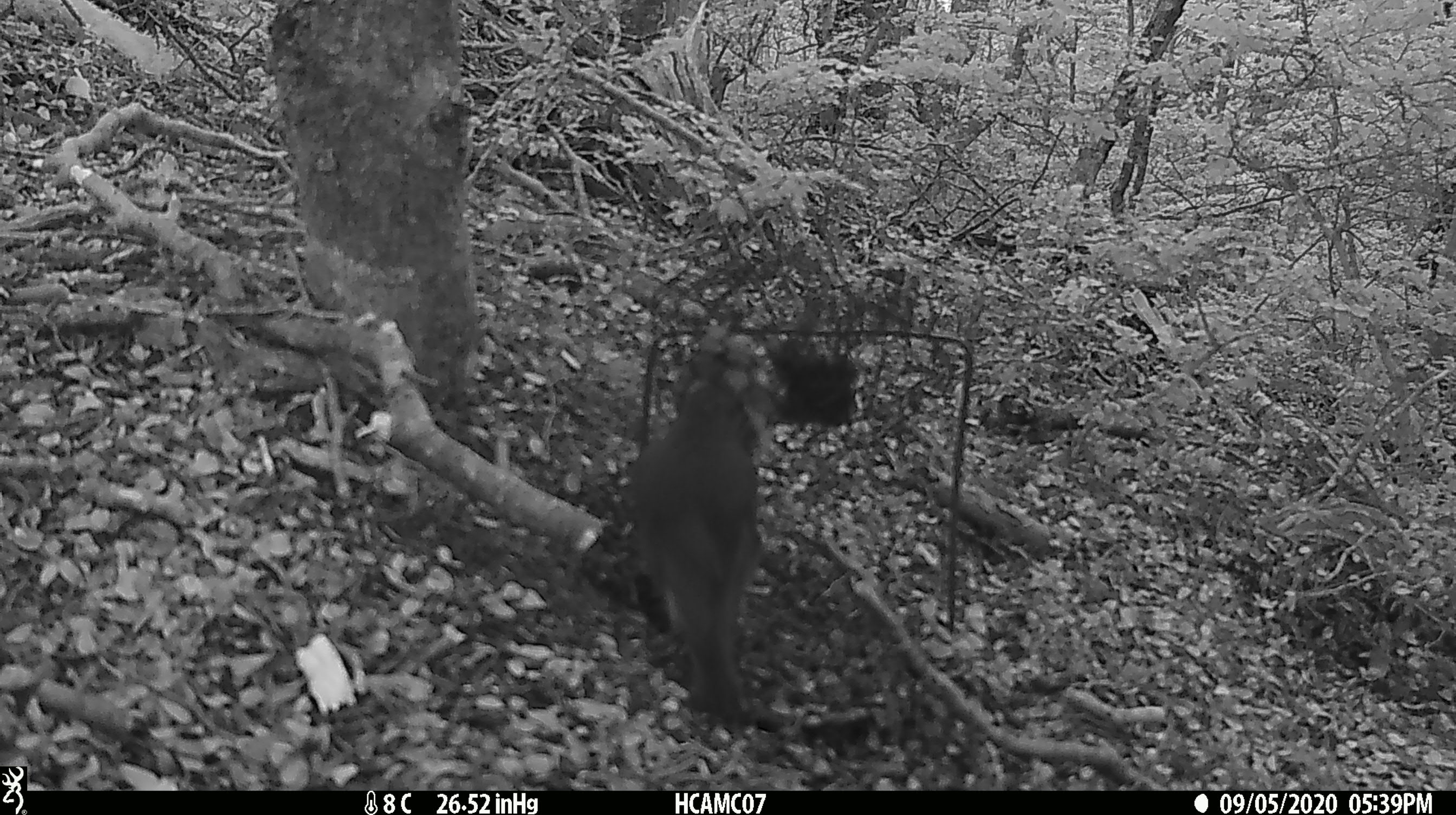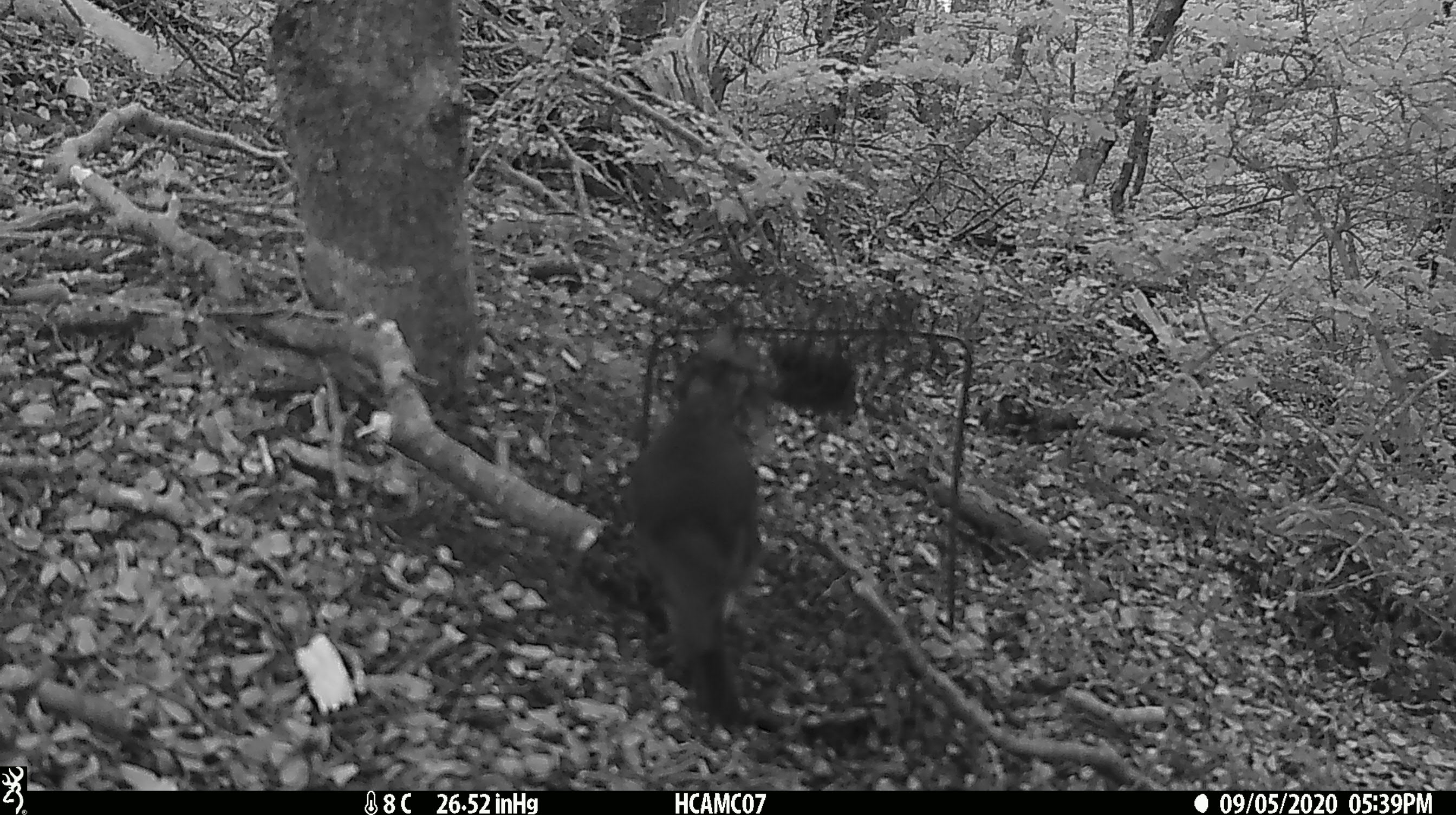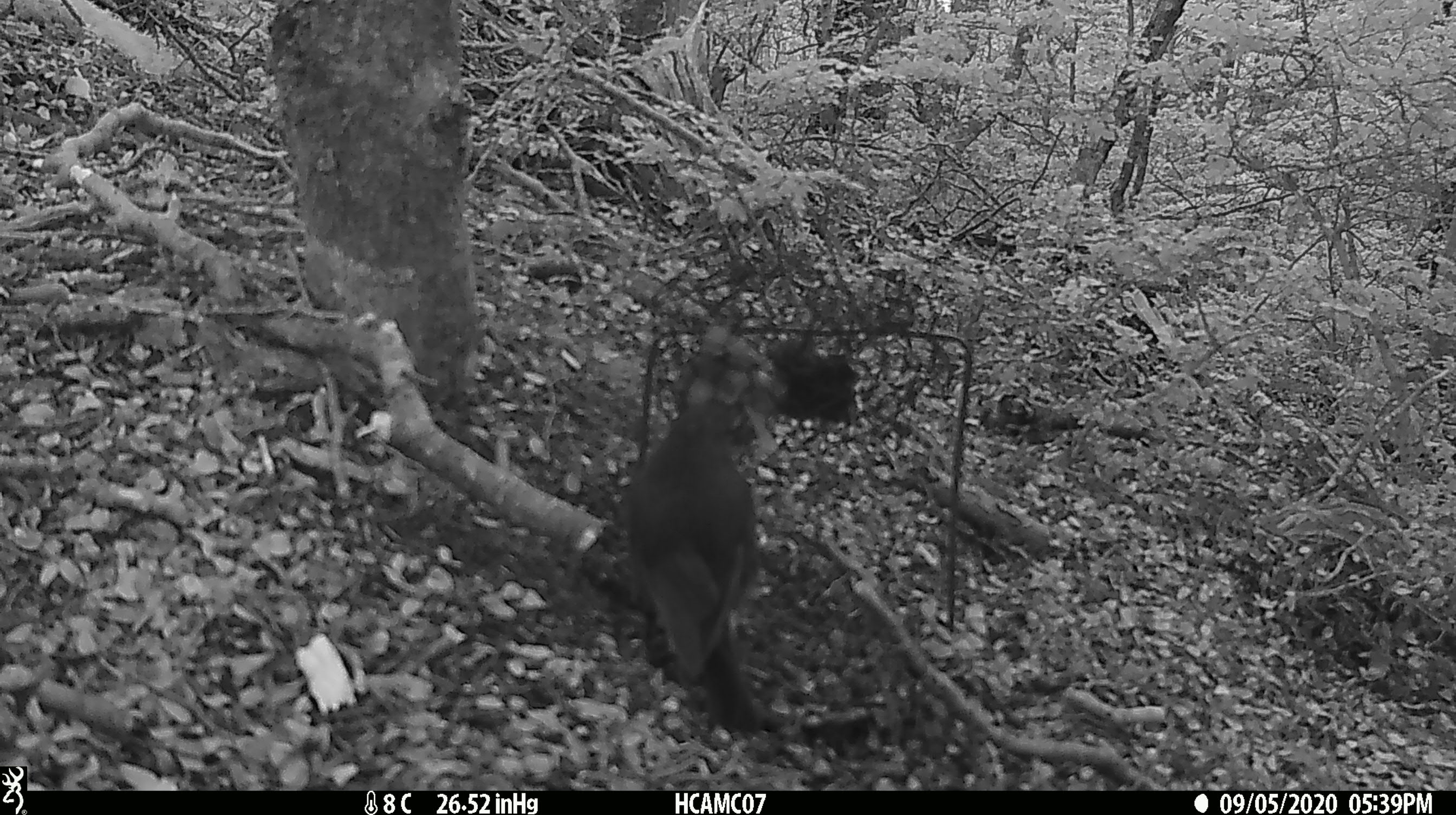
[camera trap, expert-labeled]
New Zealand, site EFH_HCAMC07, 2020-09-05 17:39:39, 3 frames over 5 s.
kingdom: Animalia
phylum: Chordata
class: Aves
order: Passeriformes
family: Petroicidae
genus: Petroica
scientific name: Petroica australis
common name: new zealand robin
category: robin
Robin (new zealand robin) (Petroica australis).